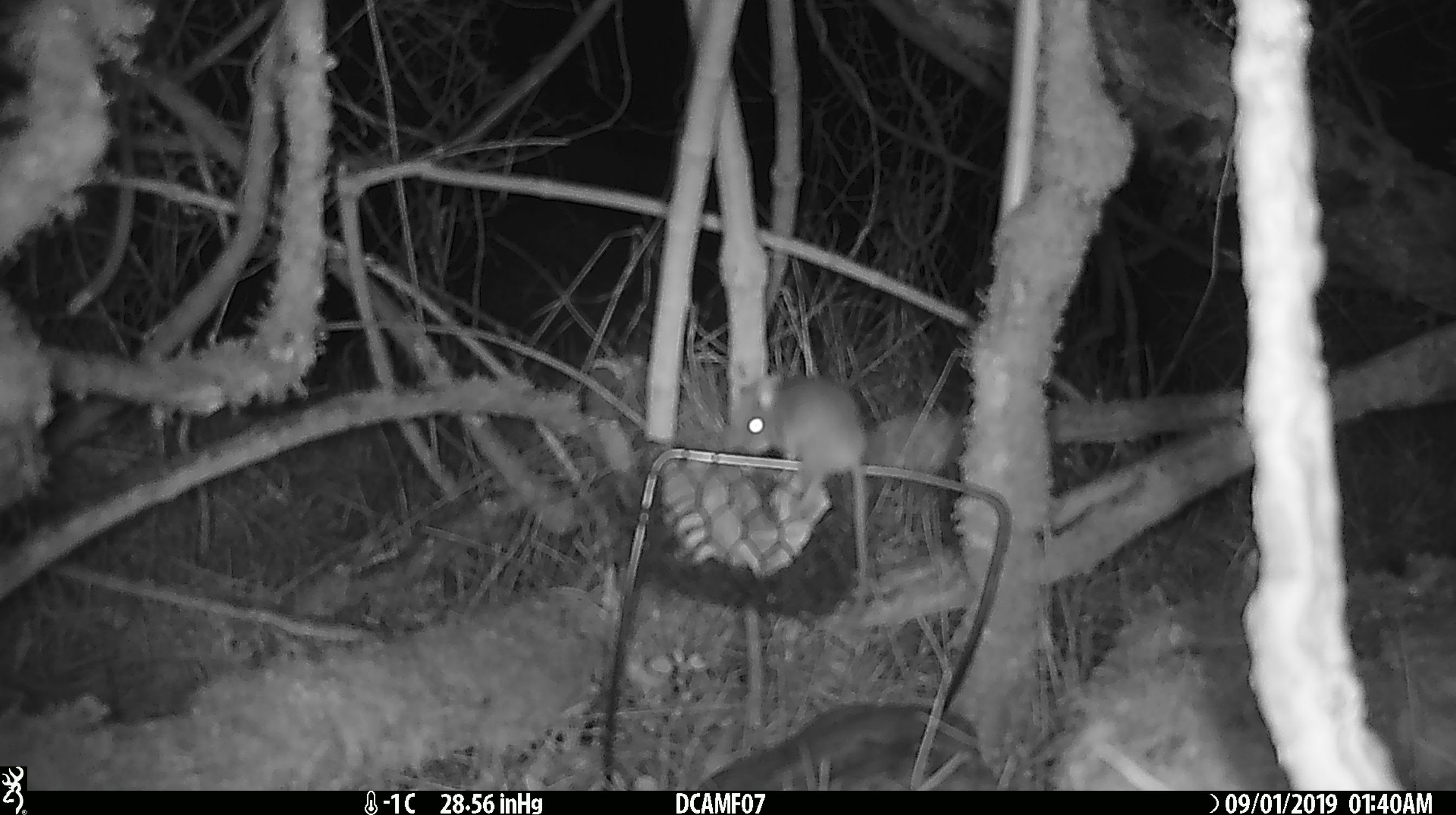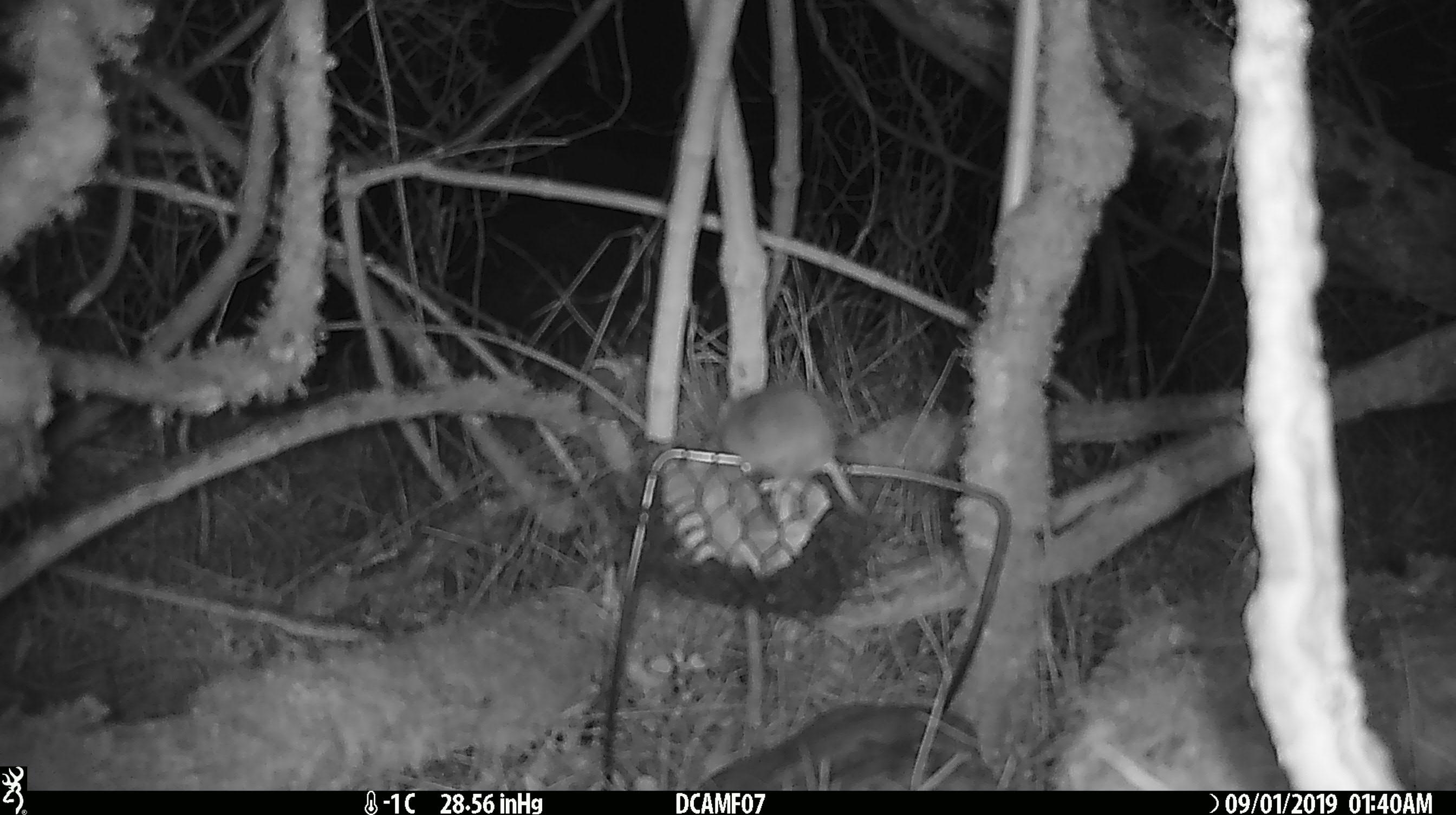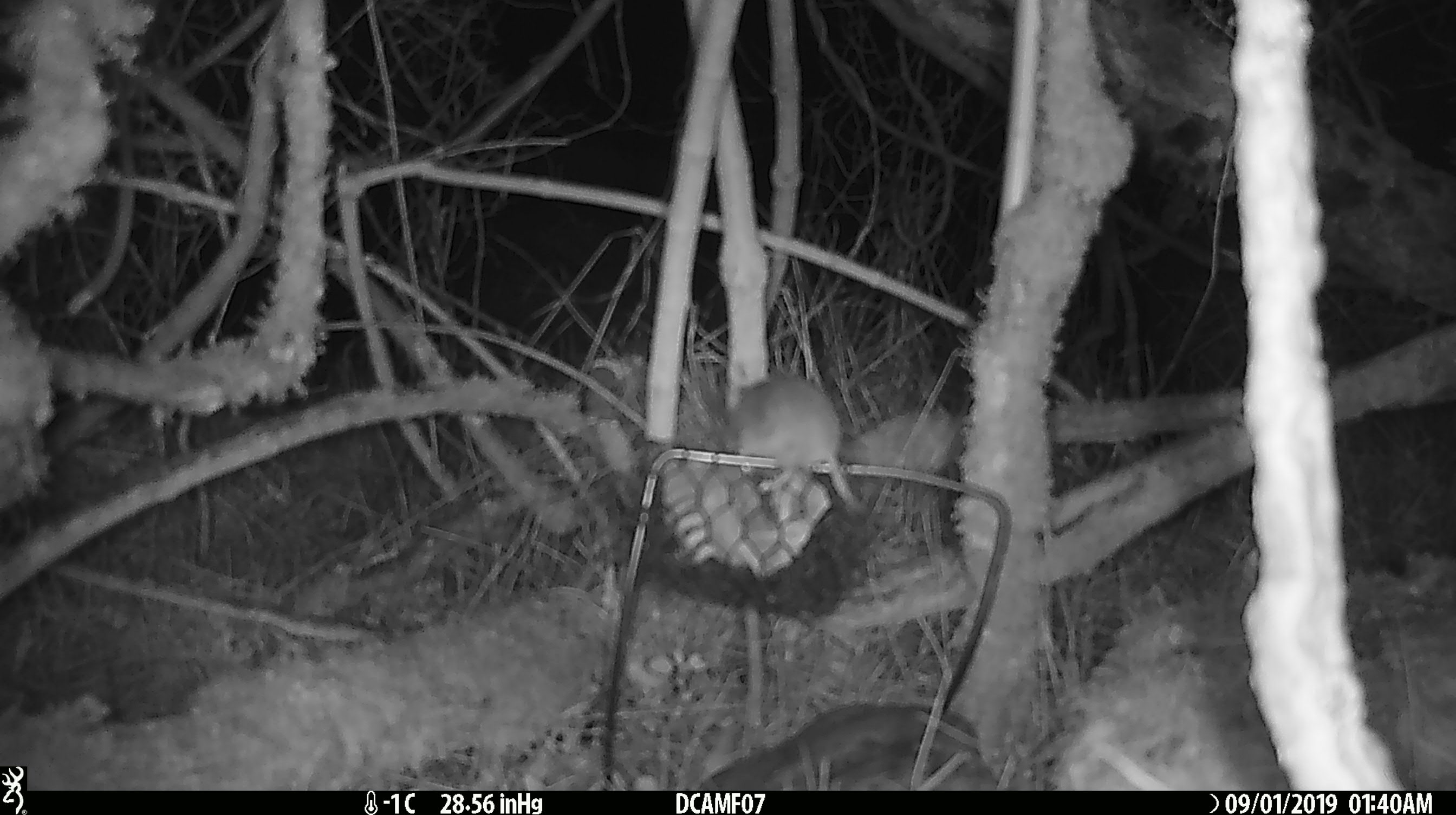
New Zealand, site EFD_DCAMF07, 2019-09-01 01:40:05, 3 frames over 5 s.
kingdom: Animalia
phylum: Chordata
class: Mammalia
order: Rodentia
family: Muridae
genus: Mus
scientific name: Mus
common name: mouse